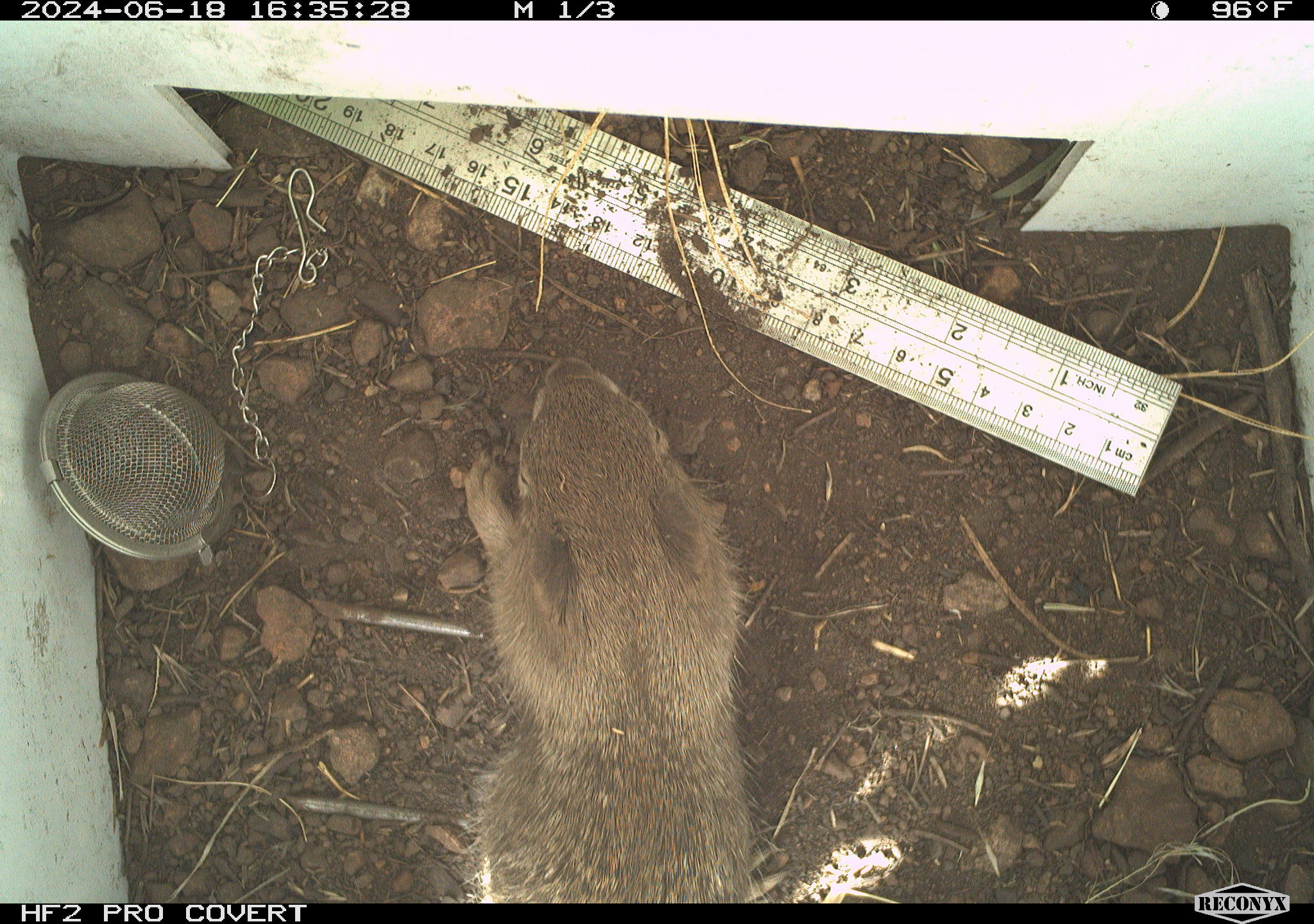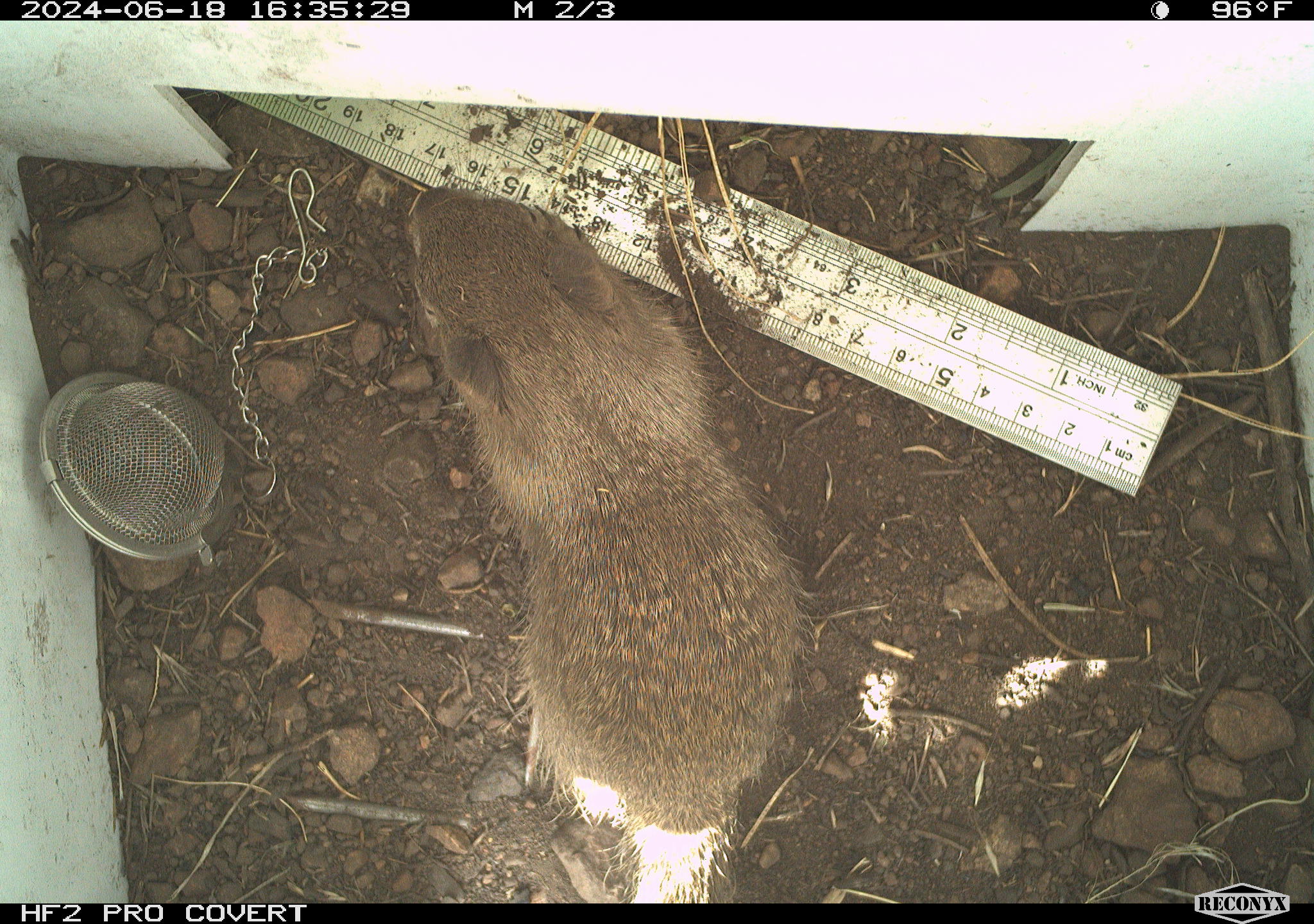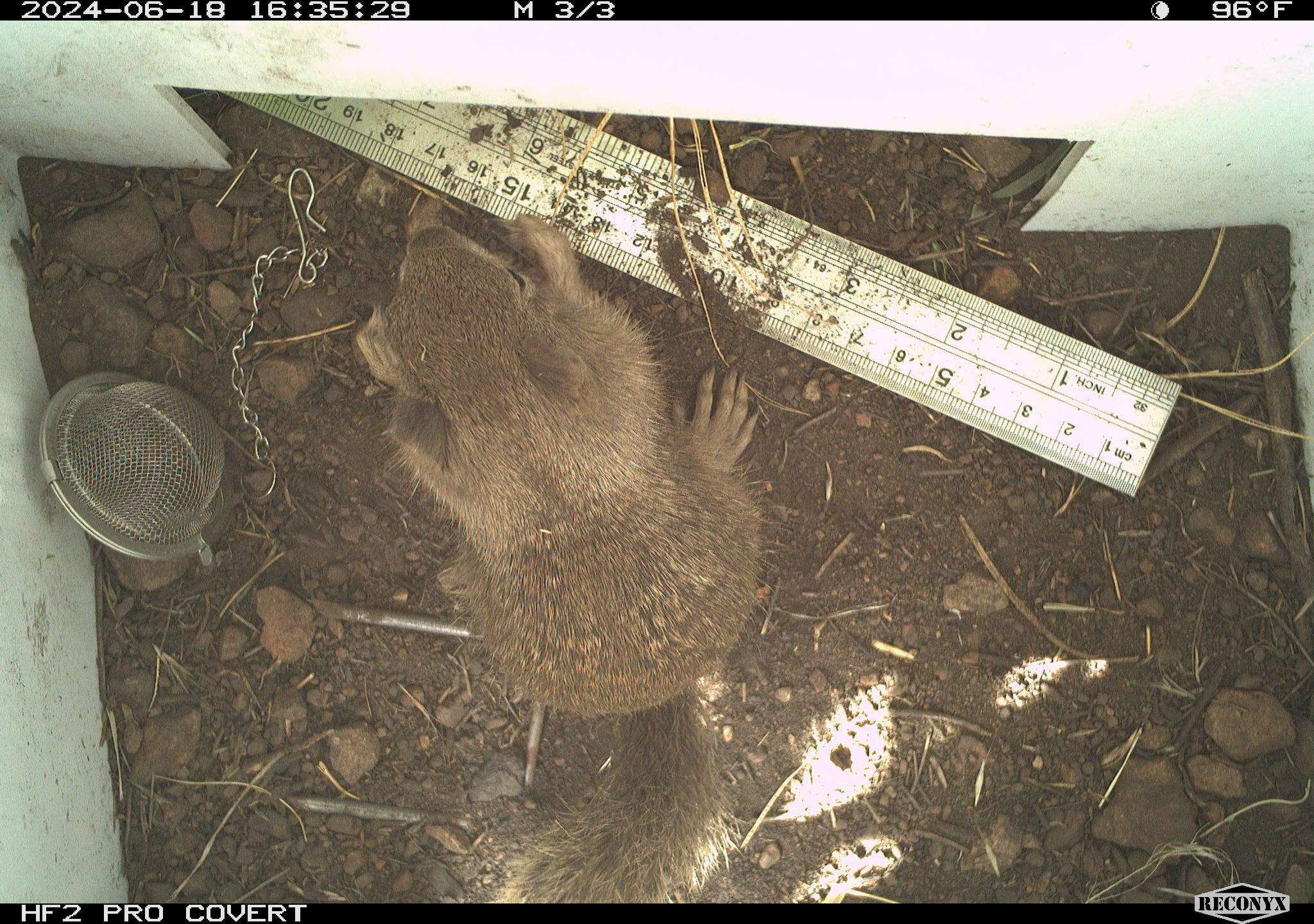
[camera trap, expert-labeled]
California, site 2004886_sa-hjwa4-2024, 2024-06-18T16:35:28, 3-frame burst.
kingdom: Animalia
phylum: Chordata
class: Mammalia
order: Rodentia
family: Sciuridae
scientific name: Sciuridae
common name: squirrels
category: sciuridae family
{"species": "sciuridae family (squirrels) (Sciuridae)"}